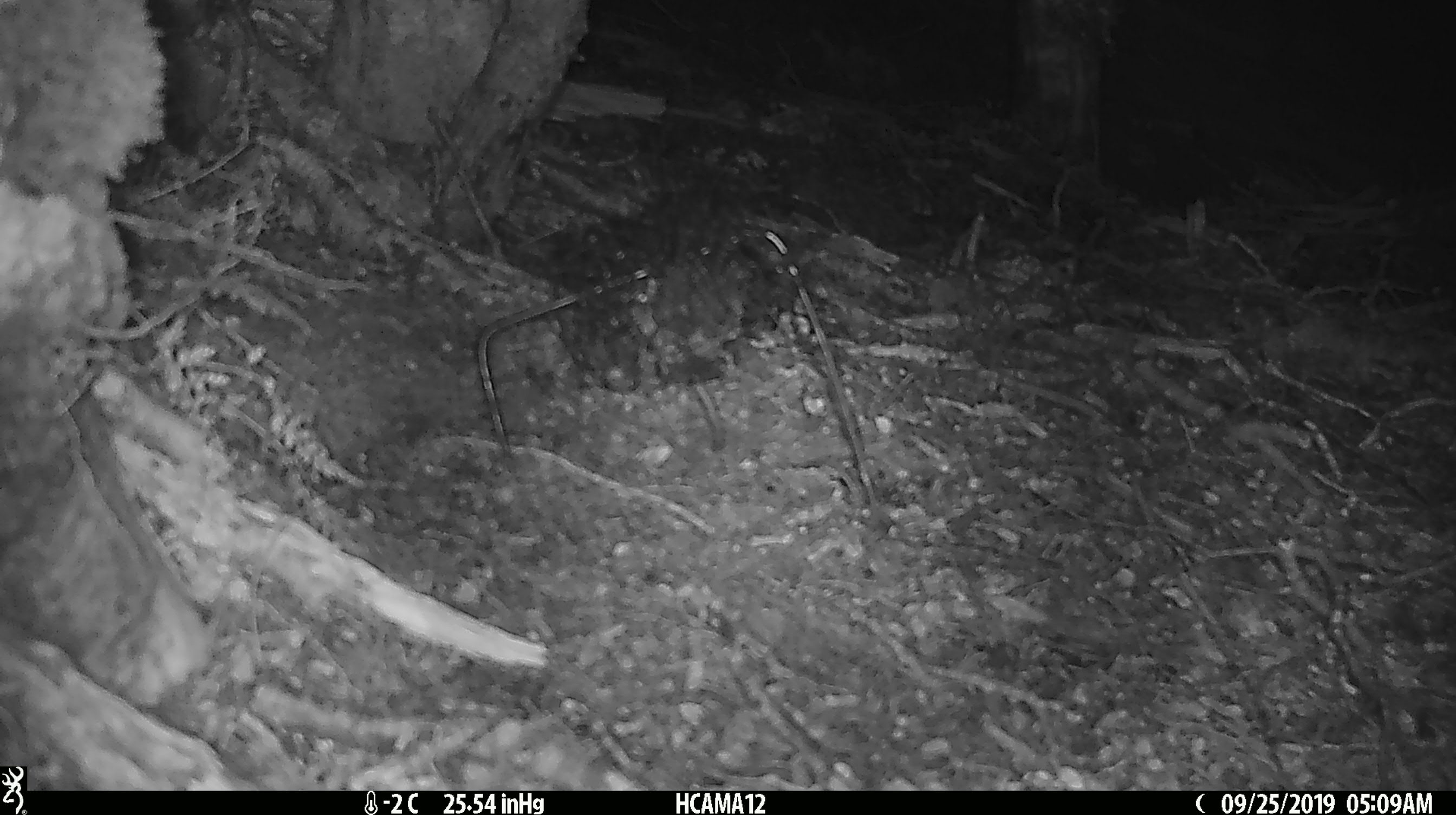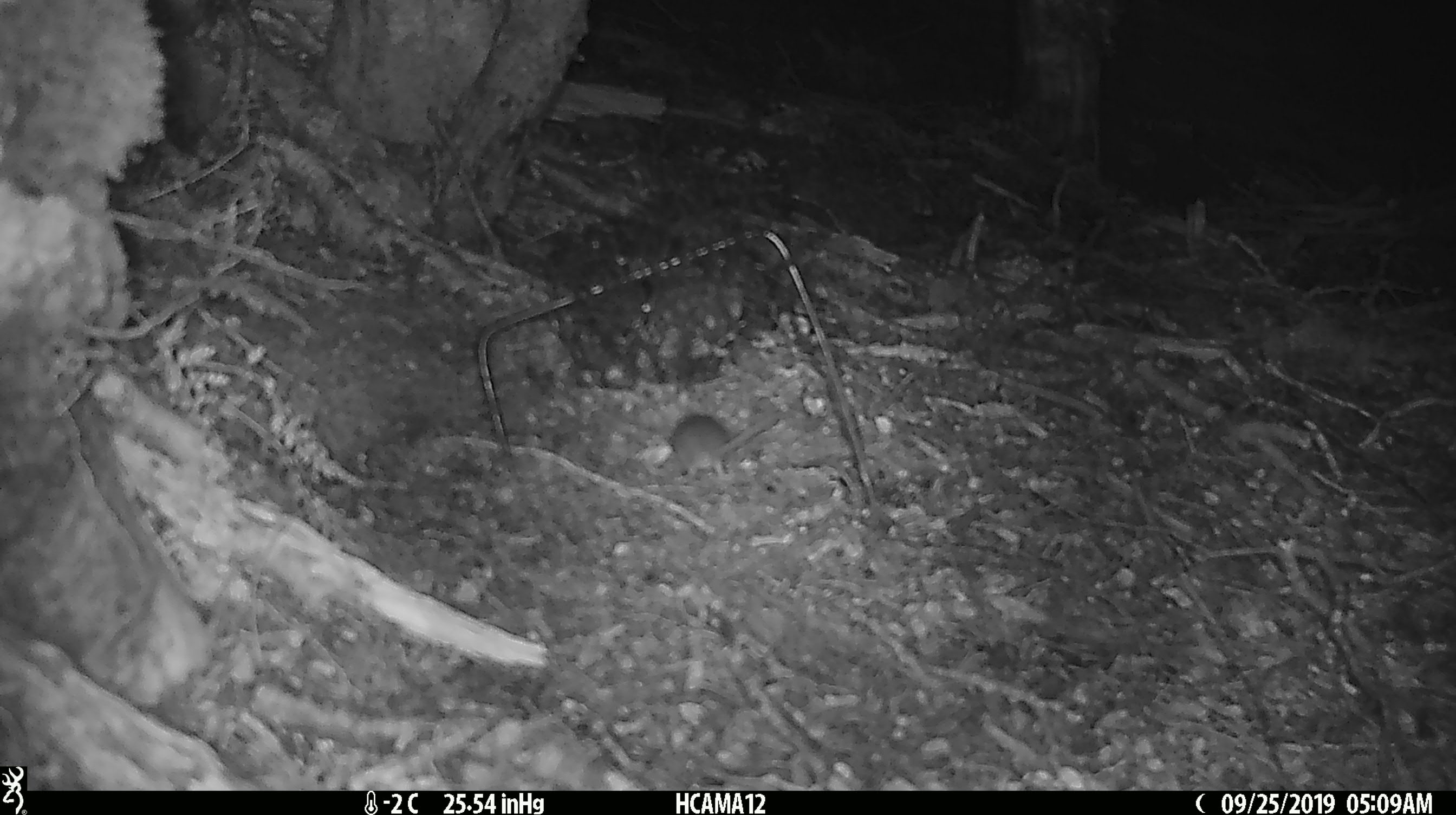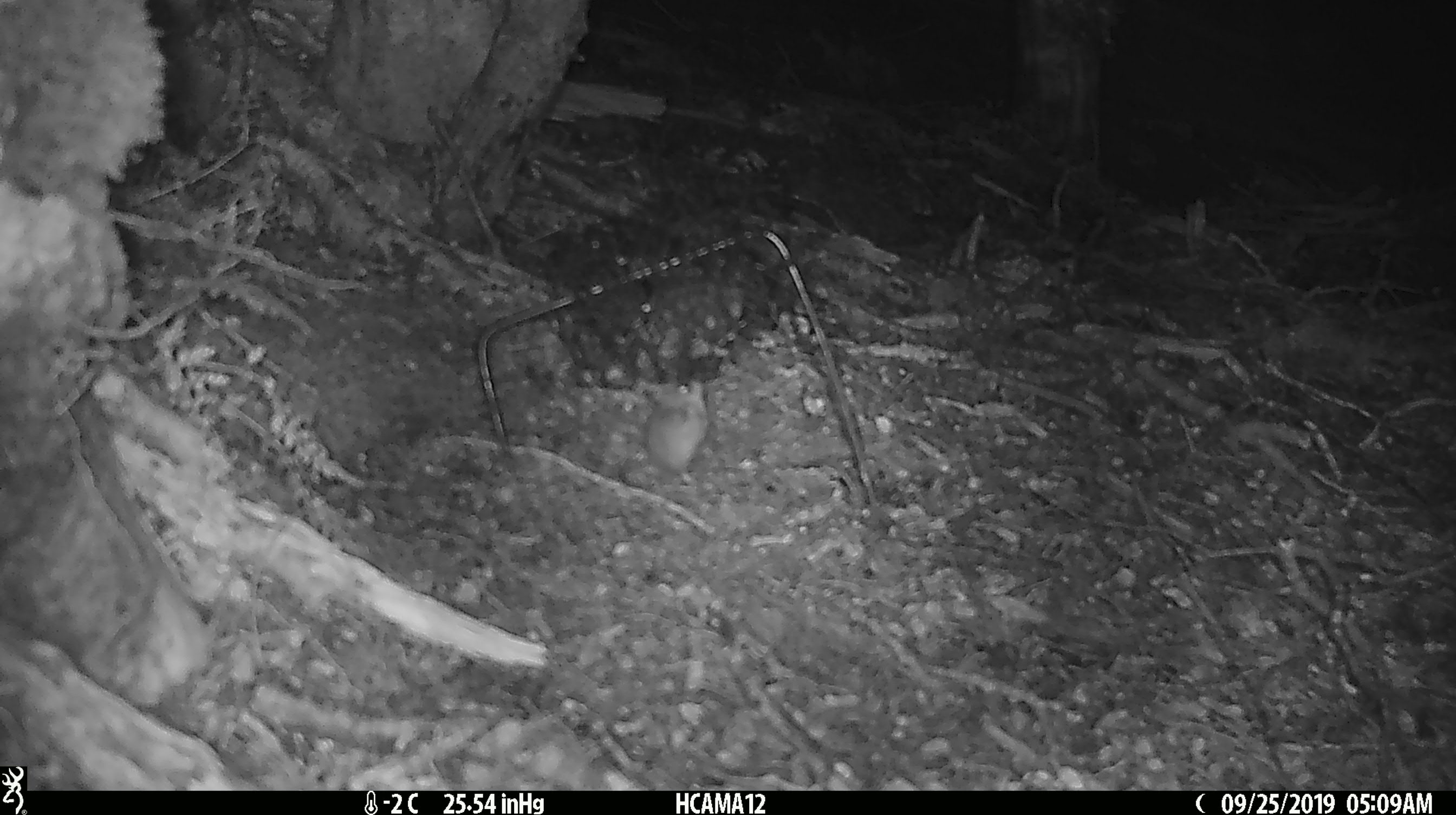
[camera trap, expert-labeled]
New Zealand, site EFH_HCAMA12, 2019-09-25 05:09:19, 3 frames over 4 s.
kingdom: Animalia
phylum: Chordata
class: Mammalia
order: Rodentia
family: Muridae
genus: Mus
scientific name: Mus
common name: mouse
Mouse (Mus).